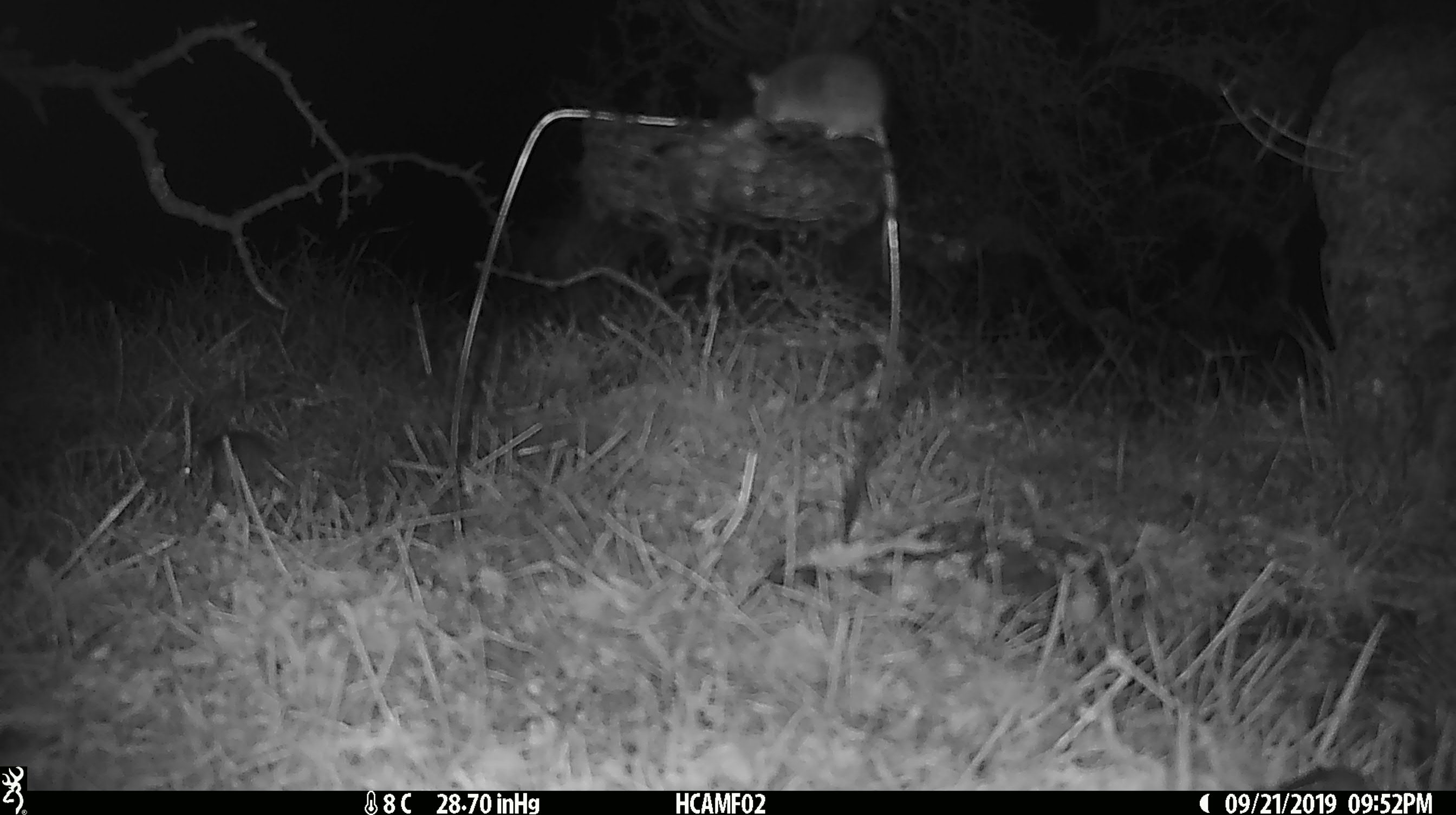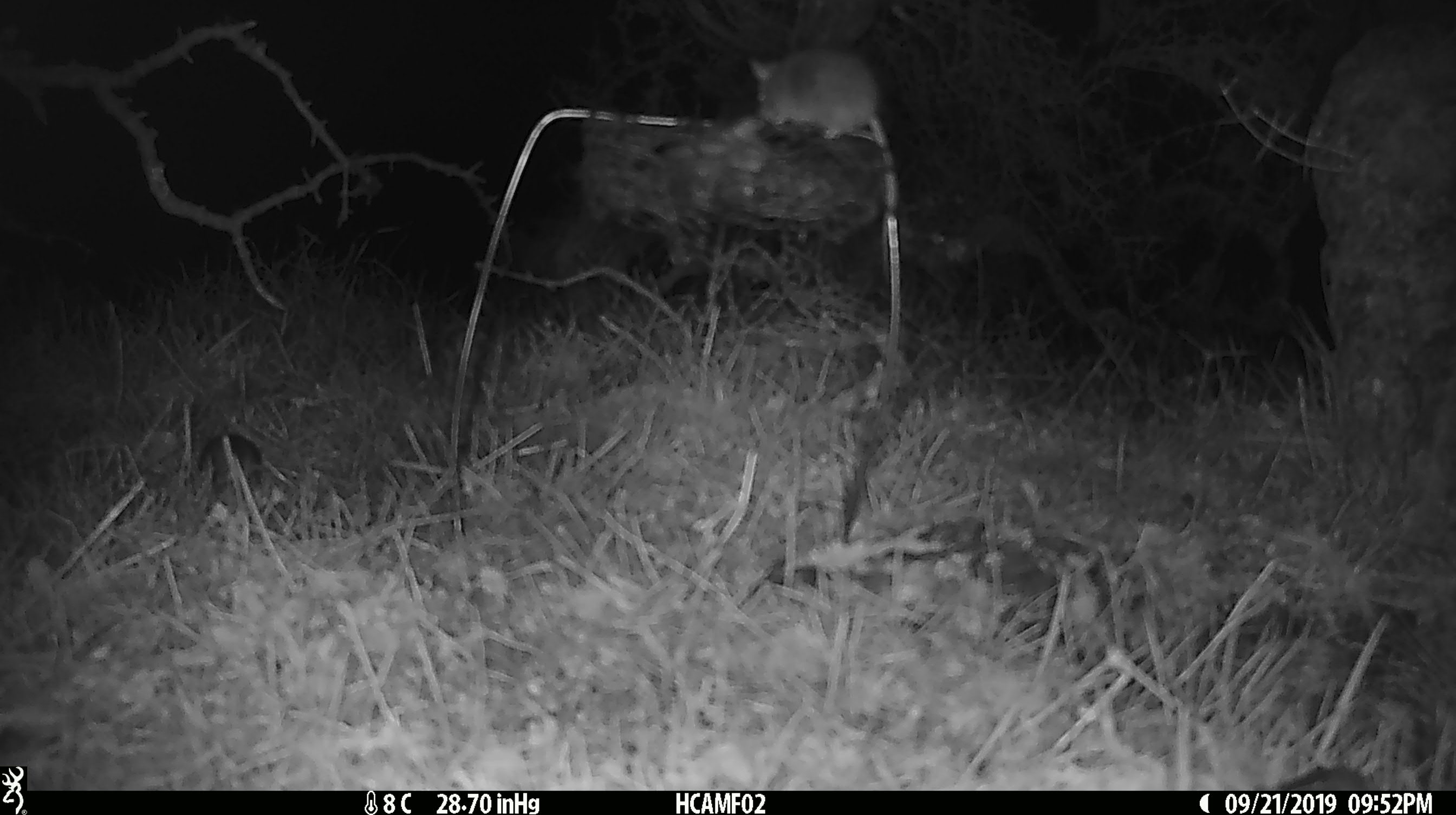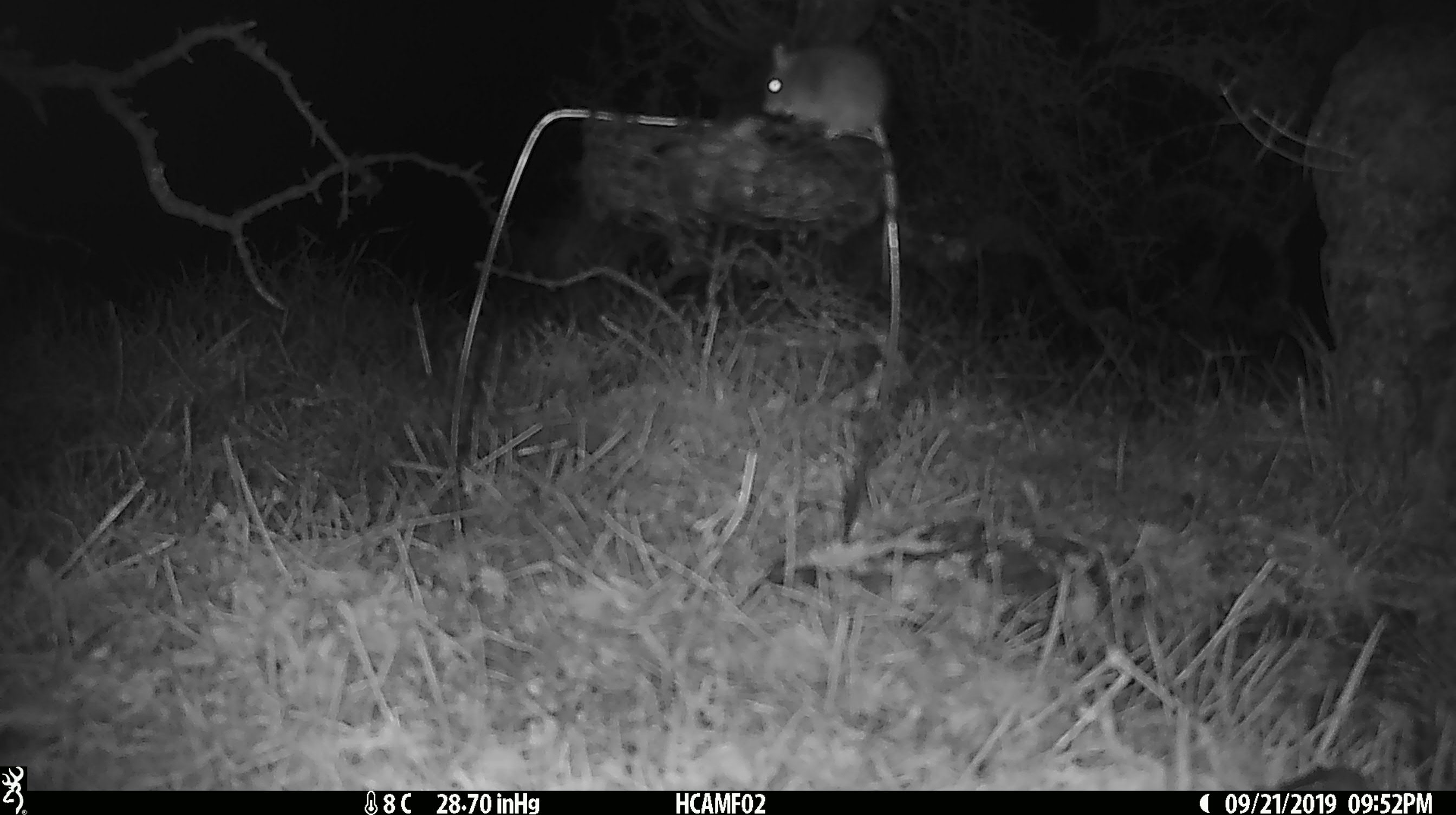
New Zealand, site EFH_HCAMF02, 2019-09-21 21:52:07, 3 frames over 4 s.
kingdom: Animalia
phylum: Chordata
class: Mammalia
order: Rodentia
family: Muridae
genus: Mus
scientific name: Mus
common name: mouse